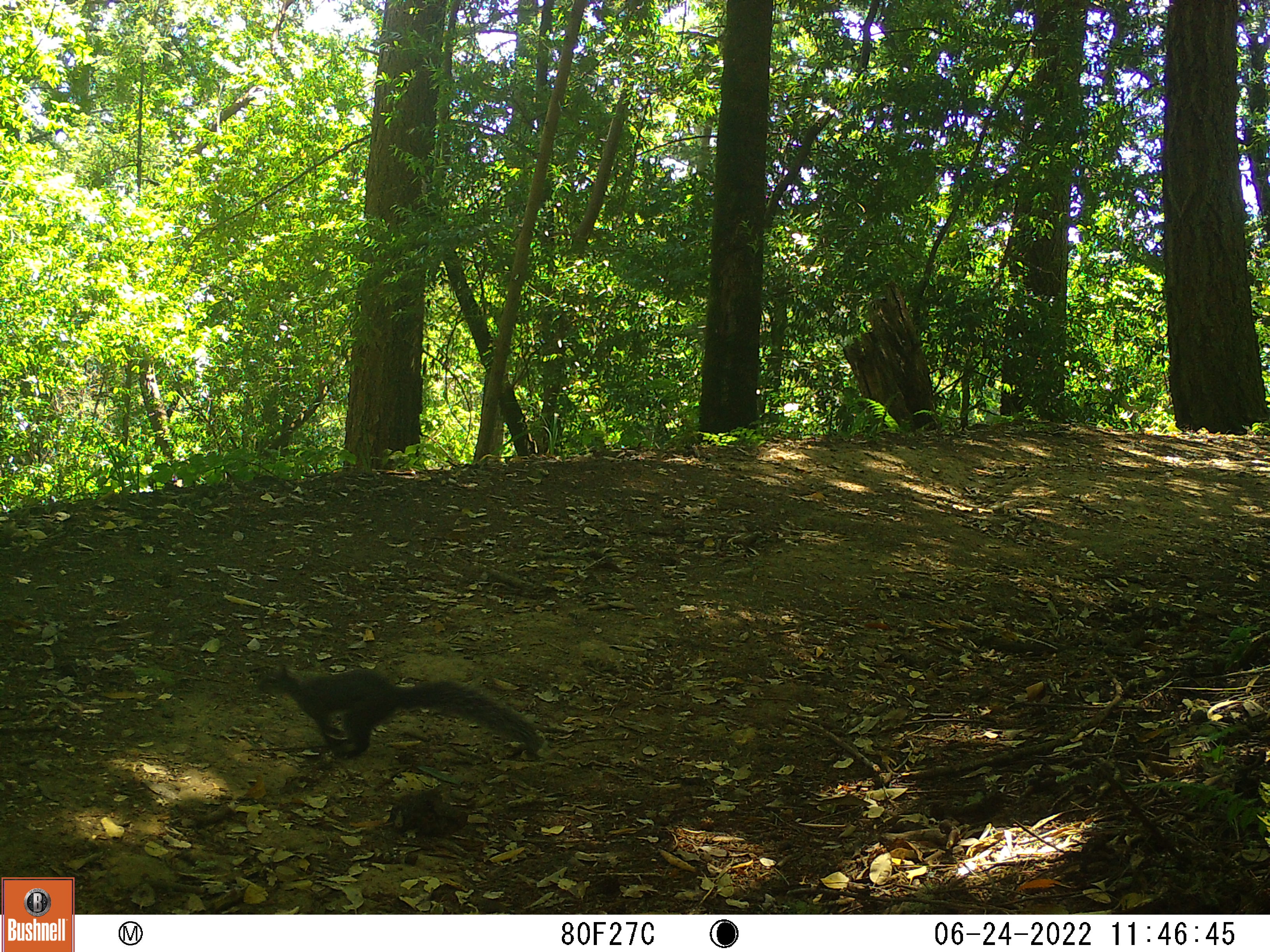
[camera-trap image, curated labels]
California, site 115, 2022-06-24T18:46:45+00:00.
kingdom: Animalia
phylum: Chordata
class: Mammalia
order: Rodentia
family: Sciuridae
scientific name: Sciuridae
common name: squirrel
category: unknown squirrel